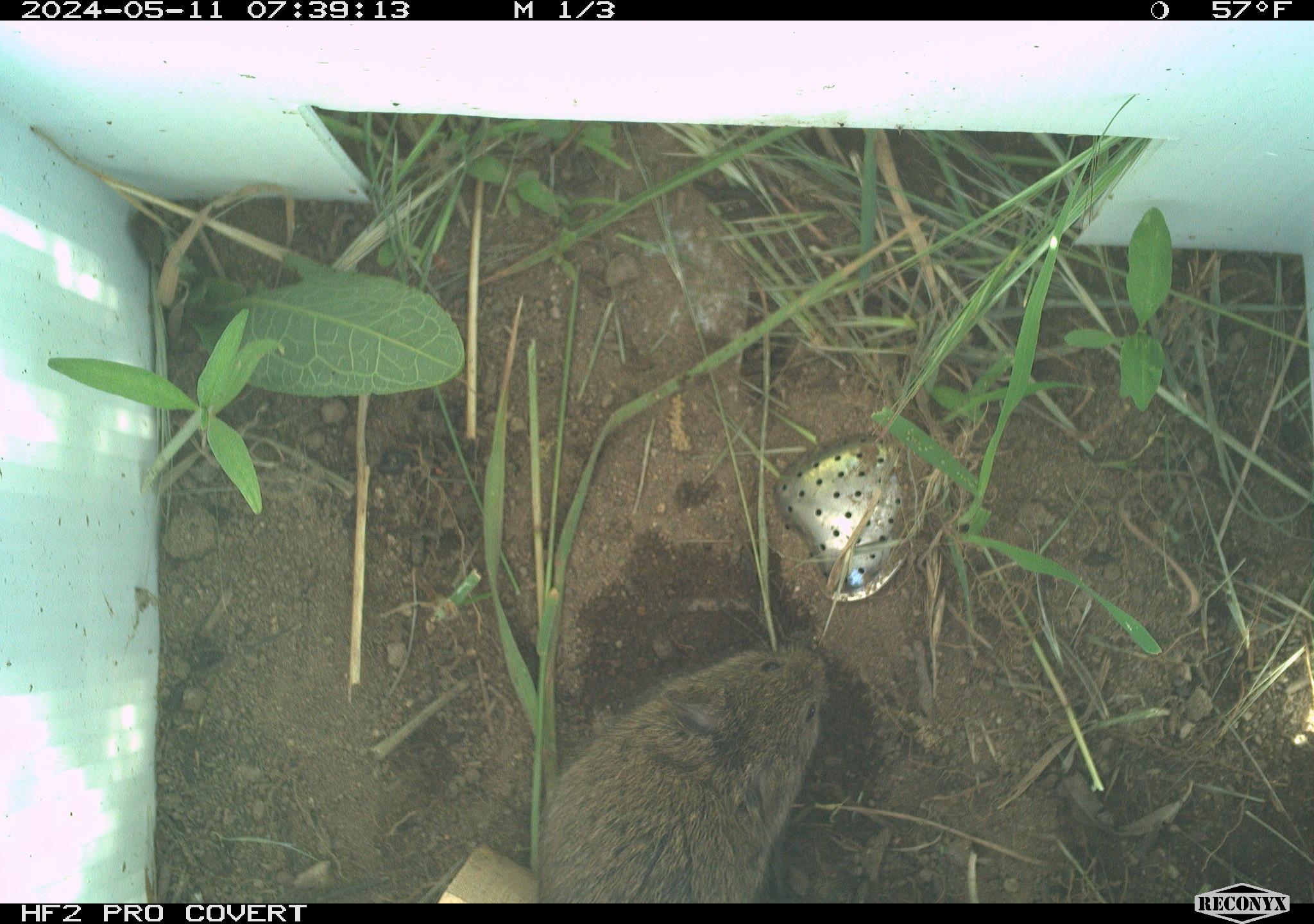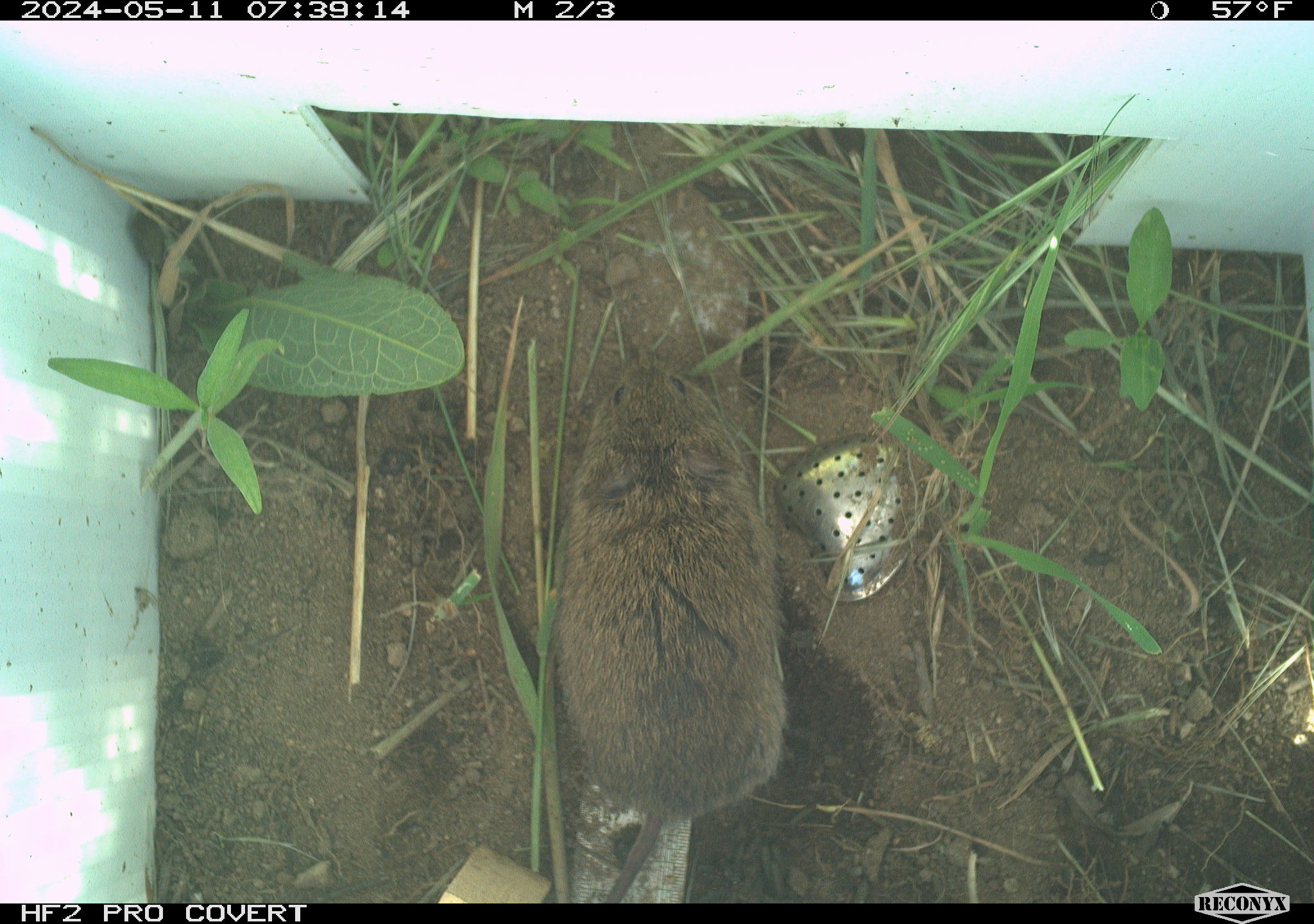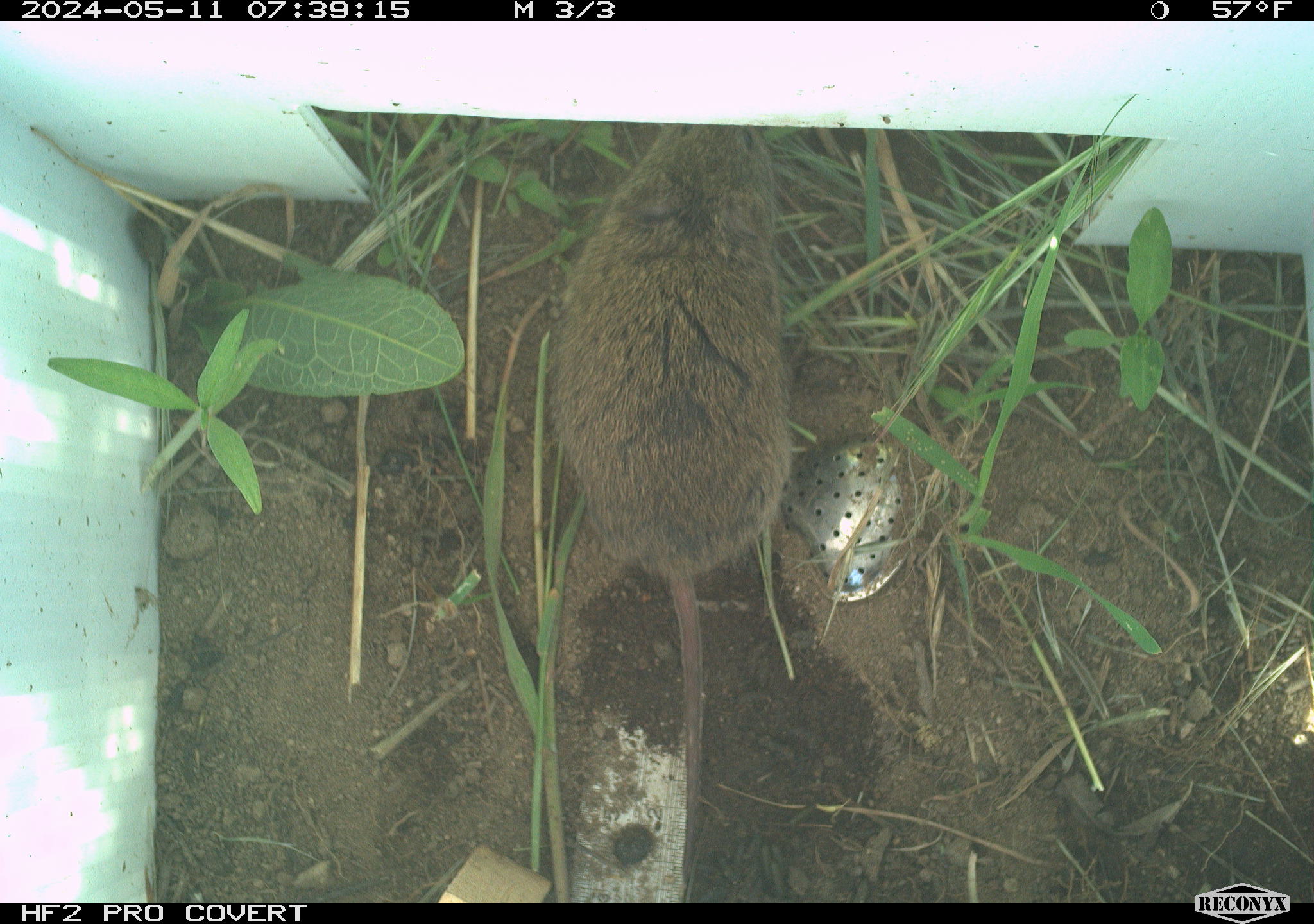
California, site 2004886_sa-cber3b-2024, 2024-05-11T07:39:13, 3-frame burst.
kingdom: Animalia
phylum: Chordata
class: Mammalia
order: Rodentia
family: Cricetidae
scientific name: Arvicolinae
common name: voles, lemmings, and muskrats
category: arvicolinae subfamily